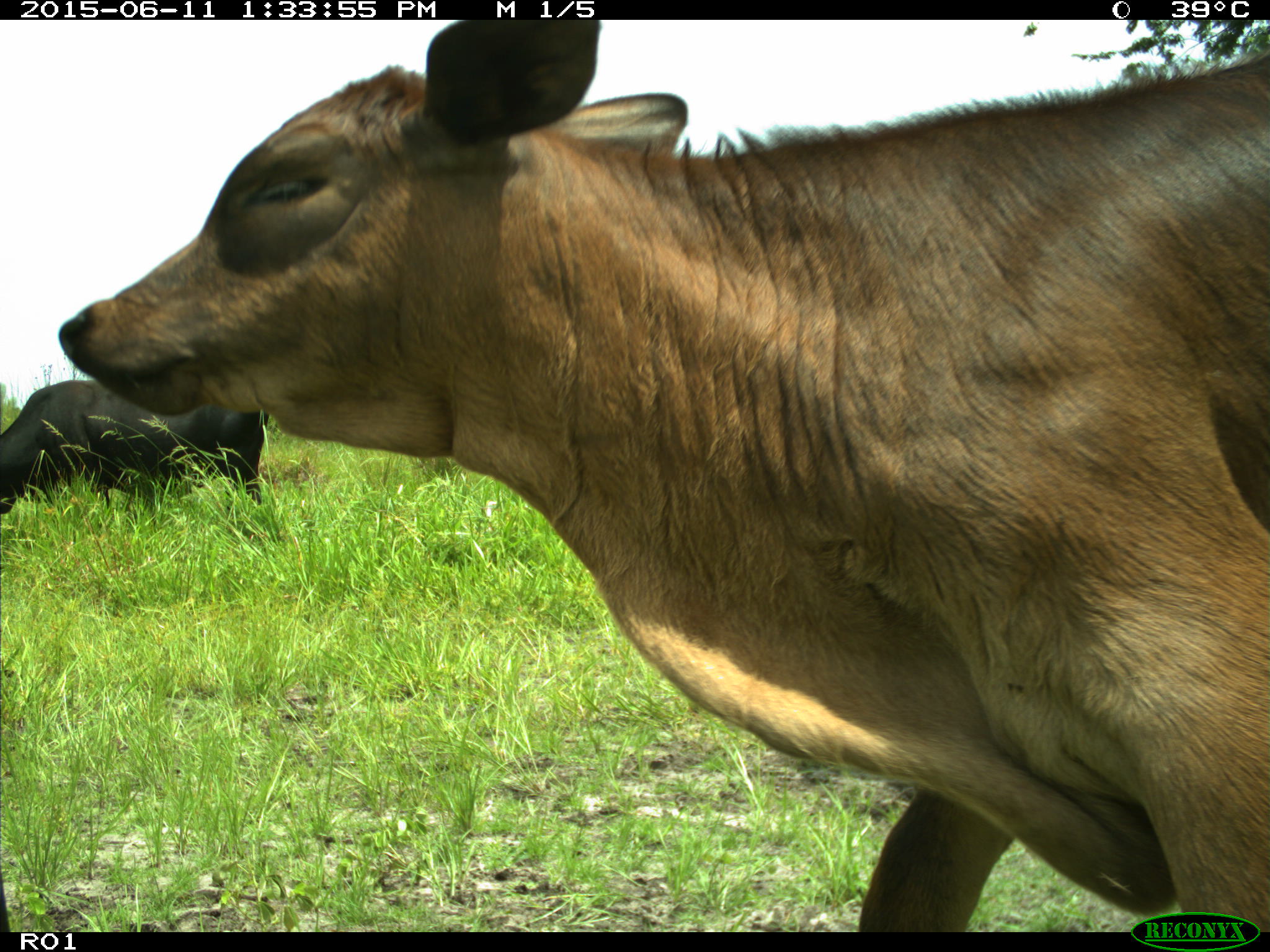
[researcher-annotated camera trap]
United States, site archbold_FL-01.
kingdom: Animalia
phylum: Chordata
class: Mammalia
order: Artiodactyla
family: Bovidae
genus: Bos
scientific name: Bos taurus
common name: domestic cow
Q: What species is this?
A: Bos taurus (domestic cow).